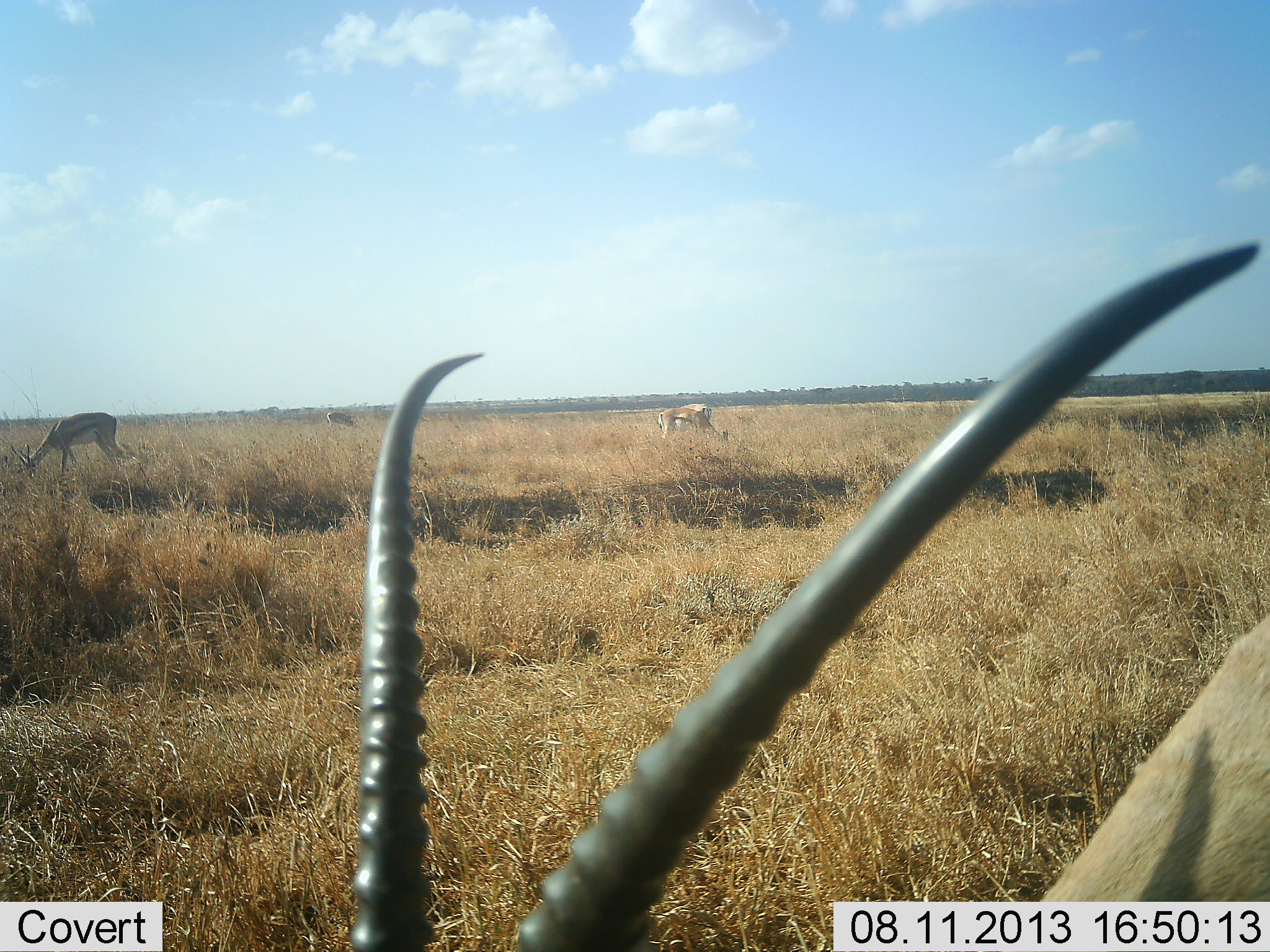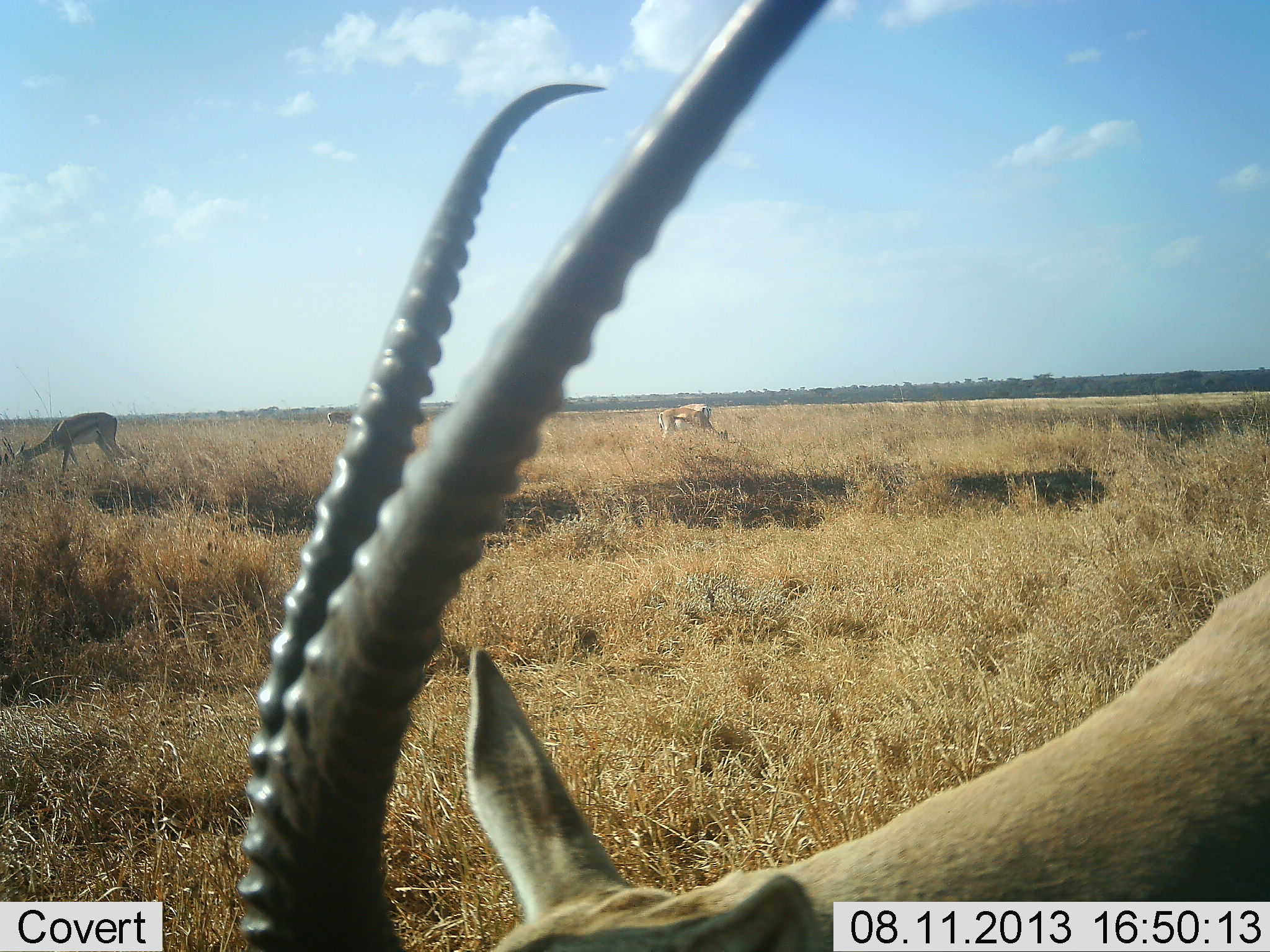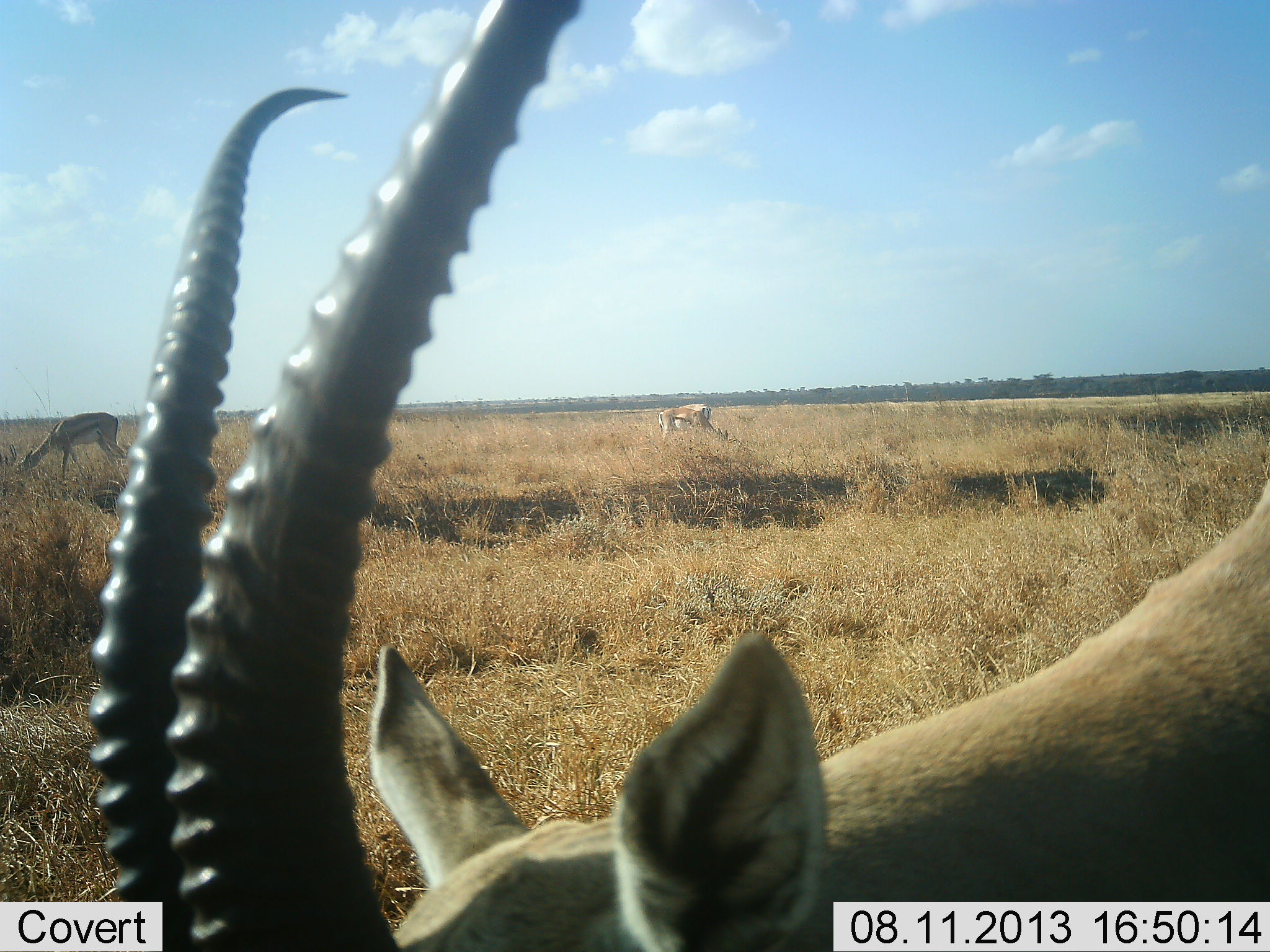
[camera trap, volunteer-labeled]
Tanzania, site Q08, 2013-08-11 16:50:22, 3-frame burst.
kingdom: Animalia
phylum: Chordata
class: Mammalia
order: Artiodactyla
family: Bovidae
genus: Eudorcas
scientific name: Eudorcas thomsonii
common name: thomson's gazelle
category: gazellethomsons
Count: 4.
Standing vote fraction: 20%.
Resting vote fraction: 0%.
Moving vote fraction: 0%.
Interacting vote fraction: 0%.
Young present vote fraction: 0%.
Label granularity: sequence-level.